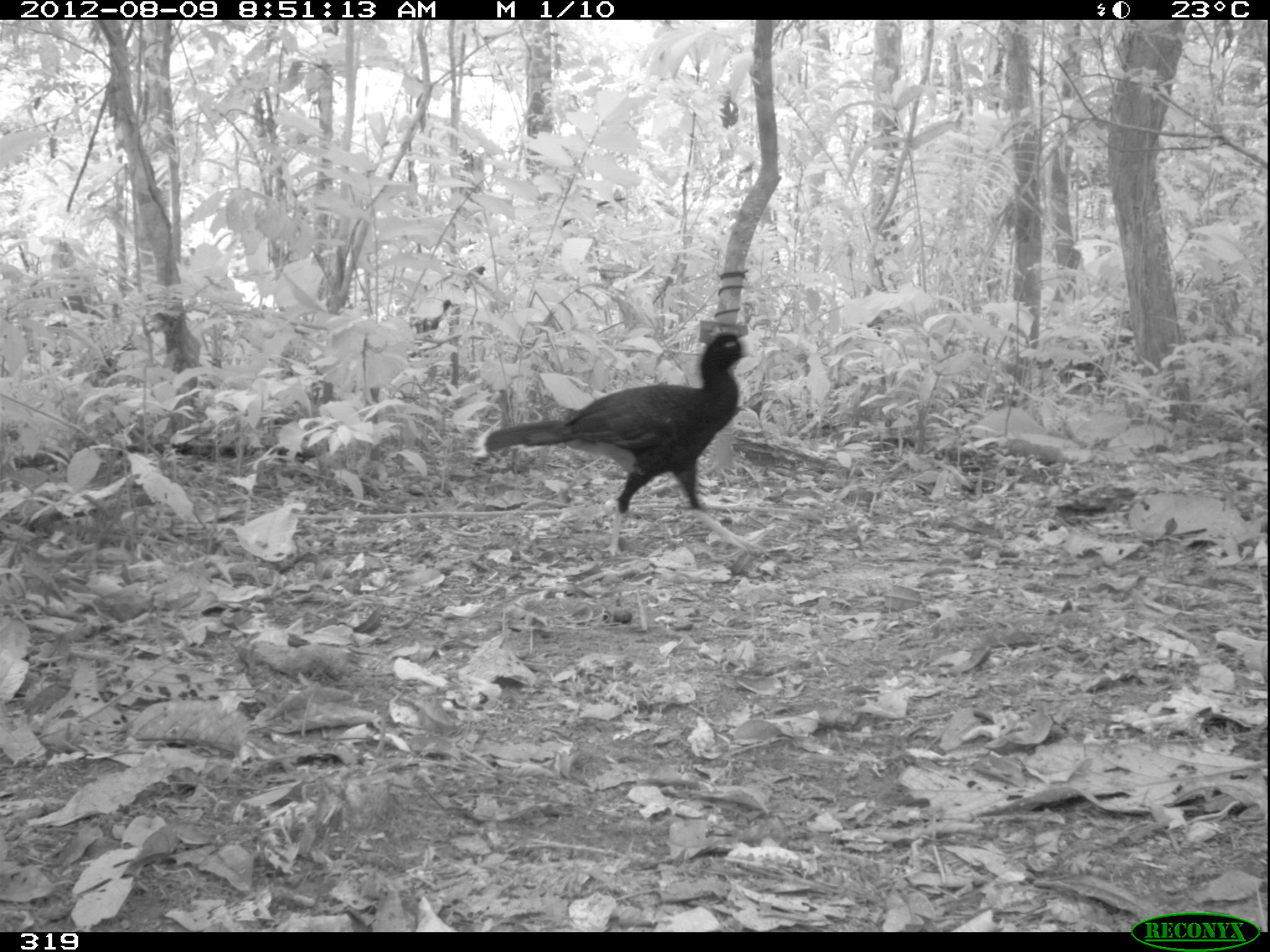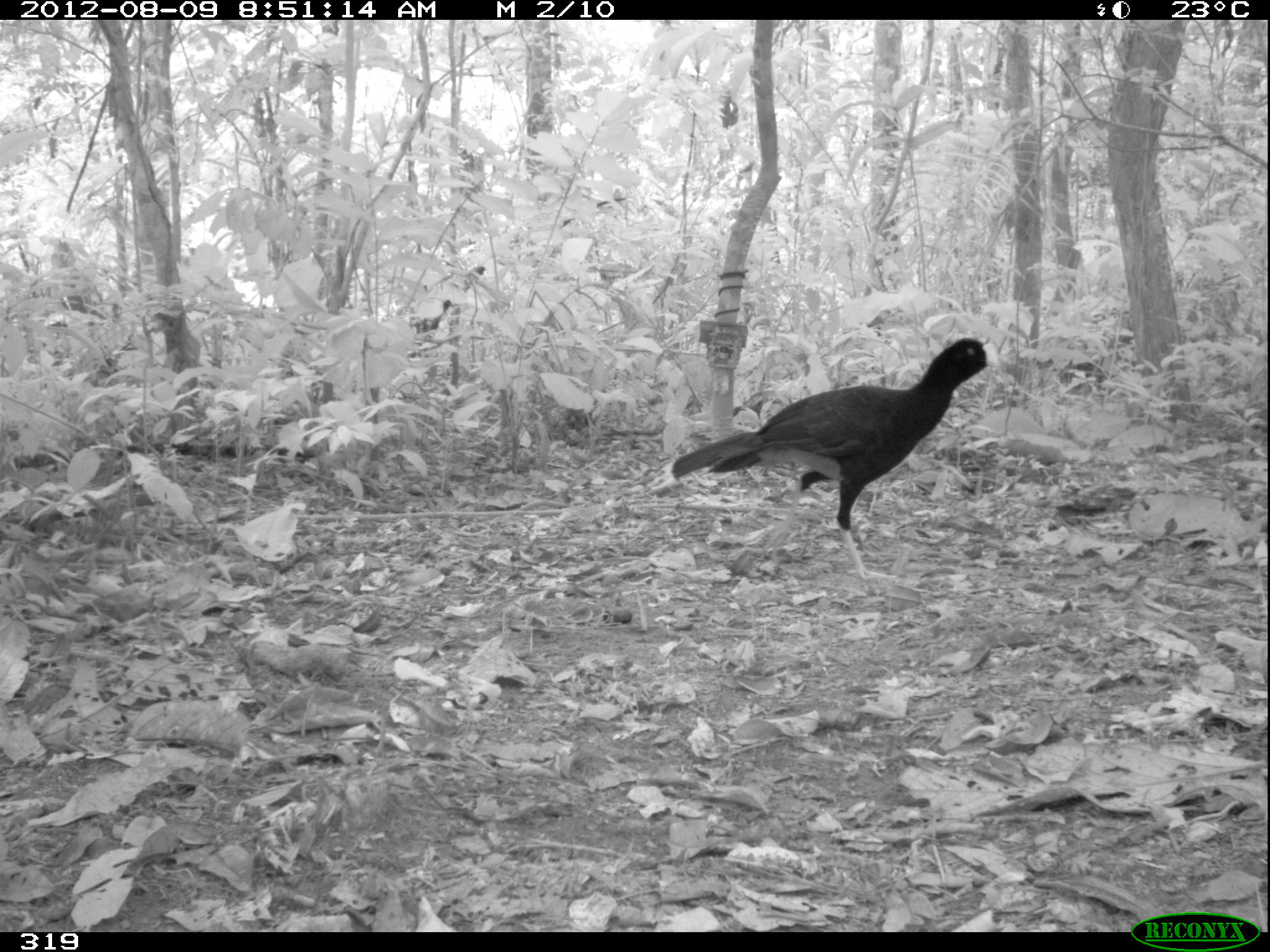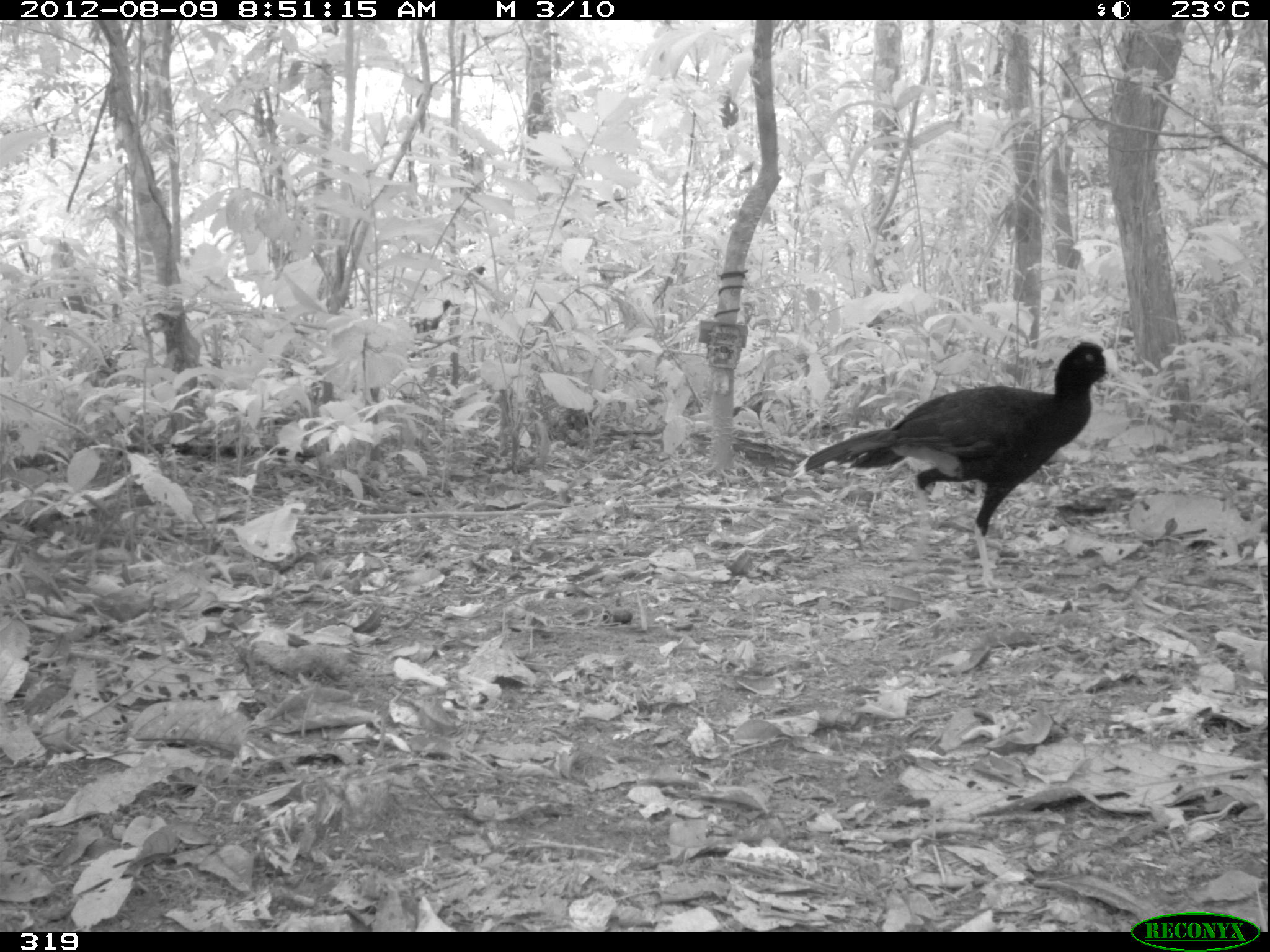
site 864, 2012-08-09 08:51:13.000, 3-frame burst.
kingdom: Animalia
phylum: Chordata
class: Aves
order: Galliformes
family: Cracidae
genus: Mitu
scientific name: Mitu tuberosum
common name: razor-billed curassow